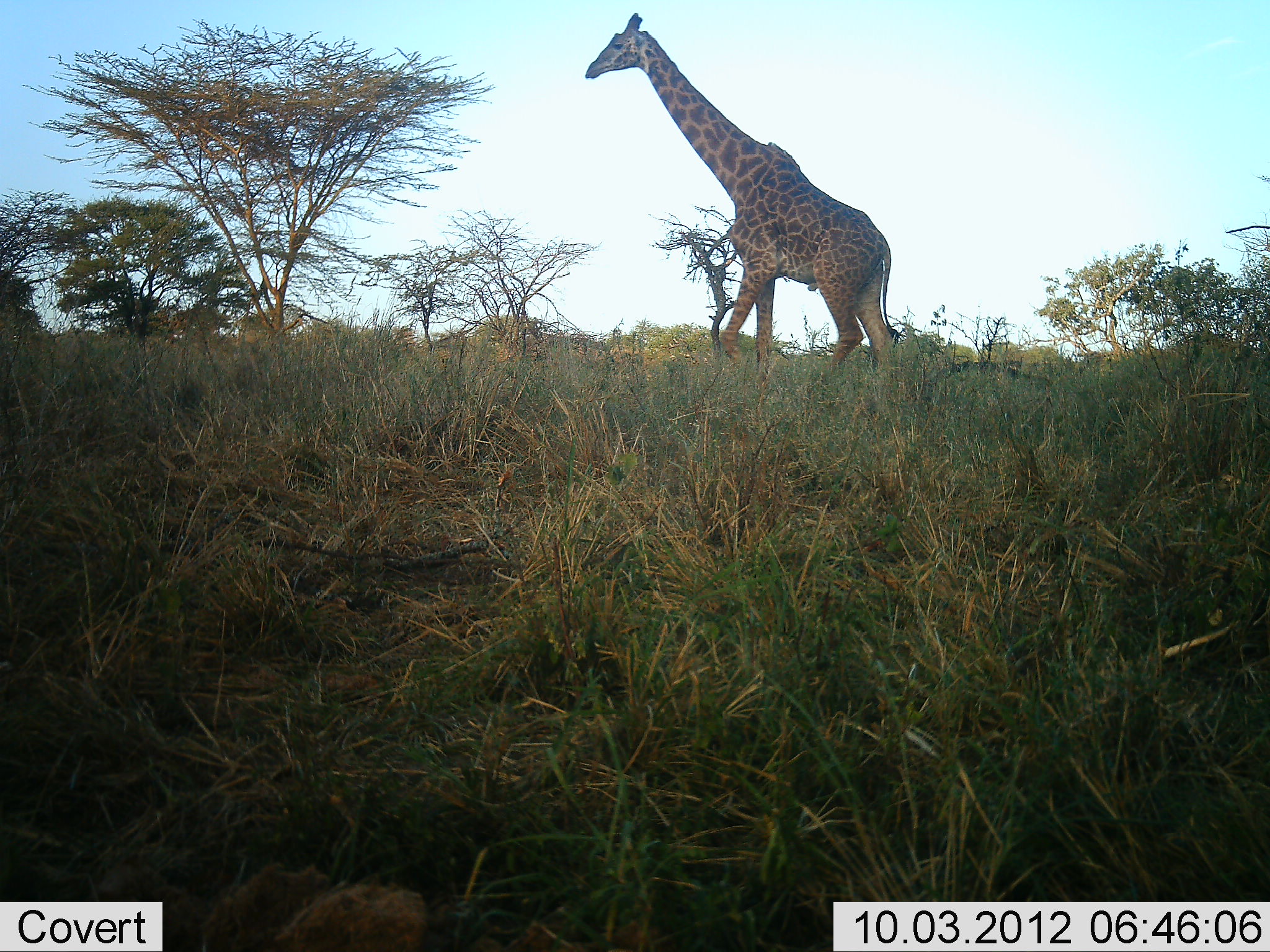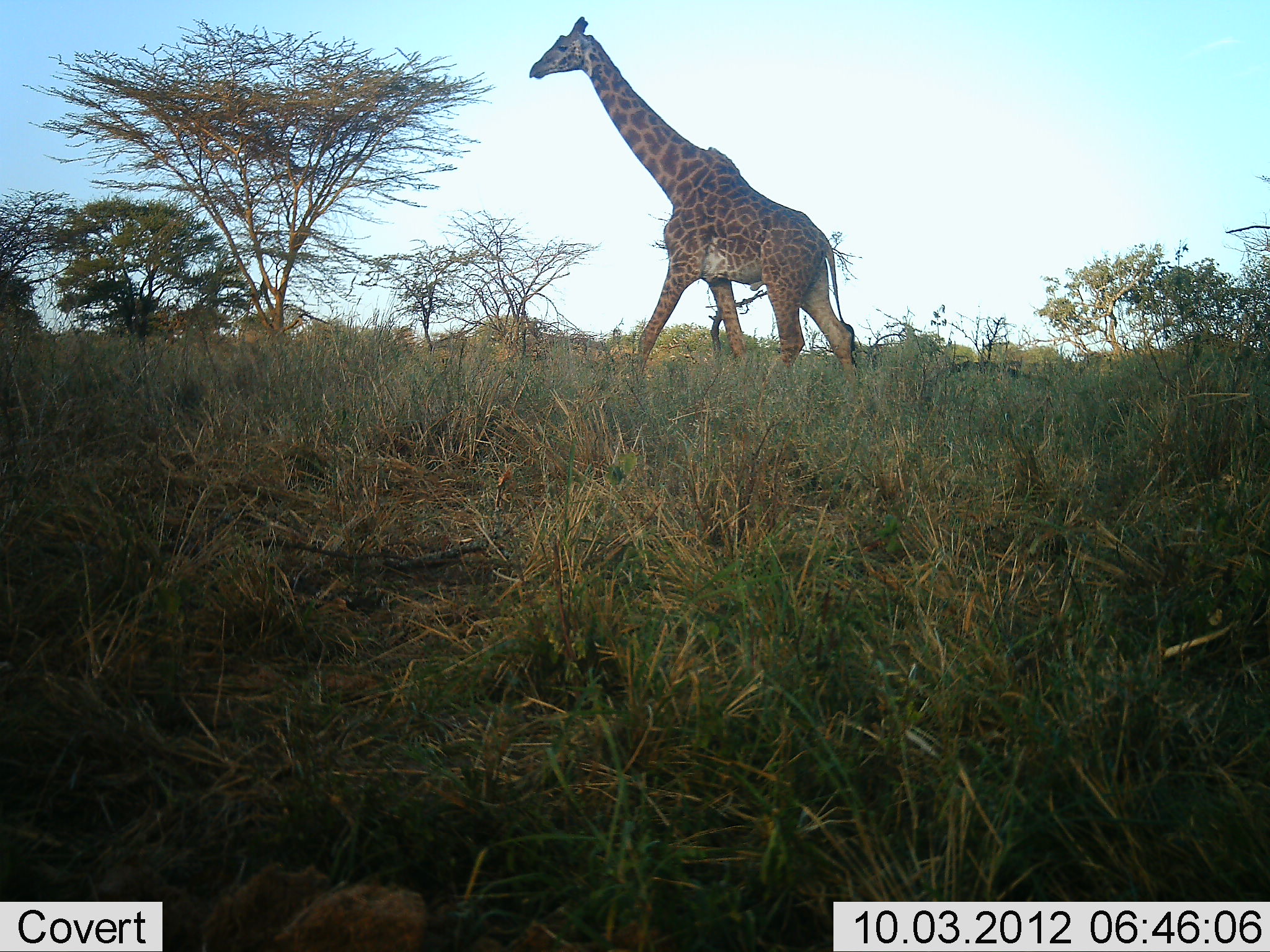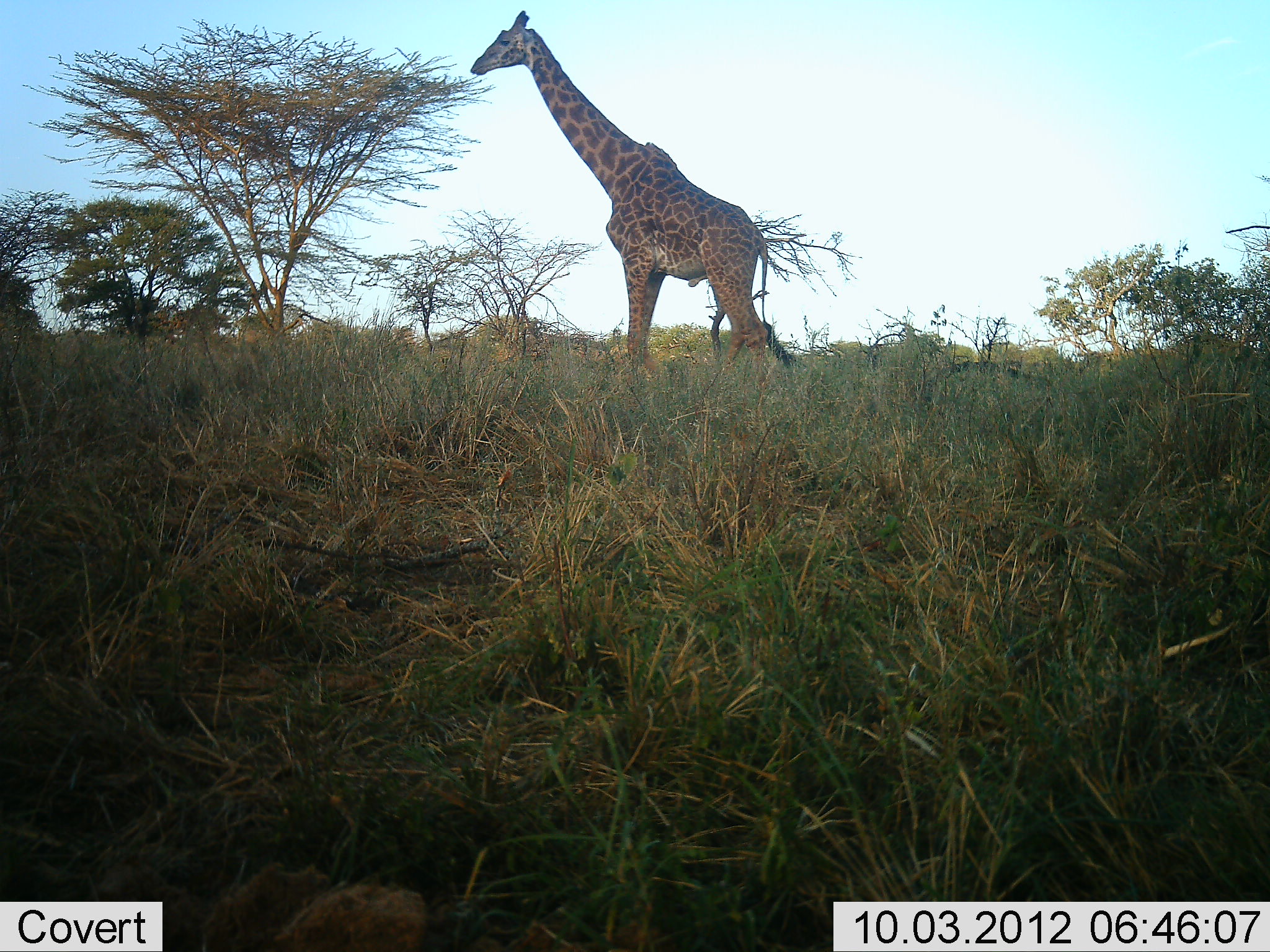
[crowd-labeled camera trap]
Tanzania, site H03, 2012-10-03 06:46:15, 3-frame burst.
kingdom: Animalia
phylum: Chordata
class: Mammalia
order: Artiodactyla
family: Giraffidae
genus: Giraffa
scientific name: Giraffa camelopardalis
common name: giraffe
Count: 1.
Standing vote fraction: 0%.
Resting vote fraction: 0%.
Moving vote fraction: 100%.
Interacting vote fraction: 0%.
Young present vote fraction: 0%.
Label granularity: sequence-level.